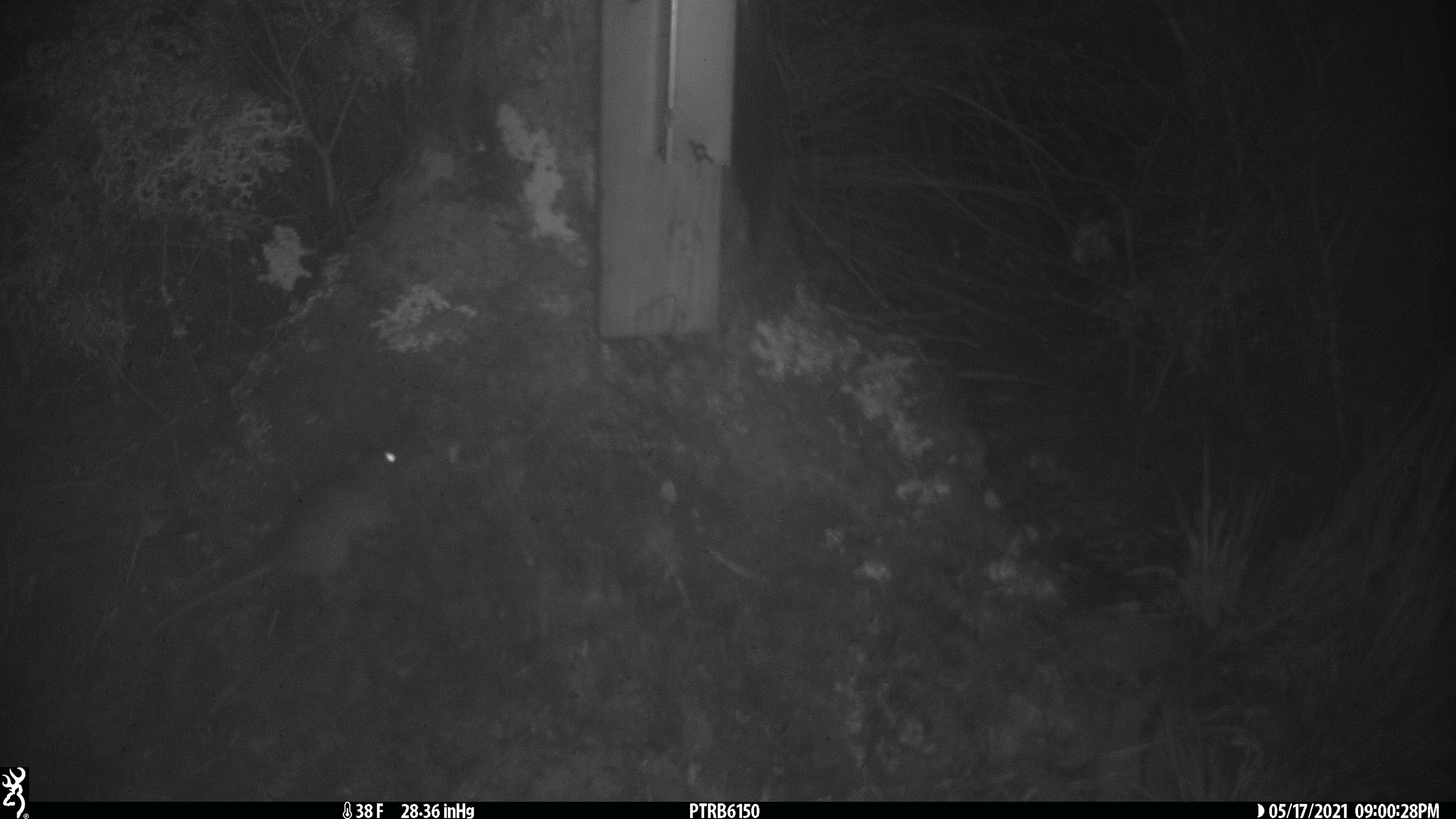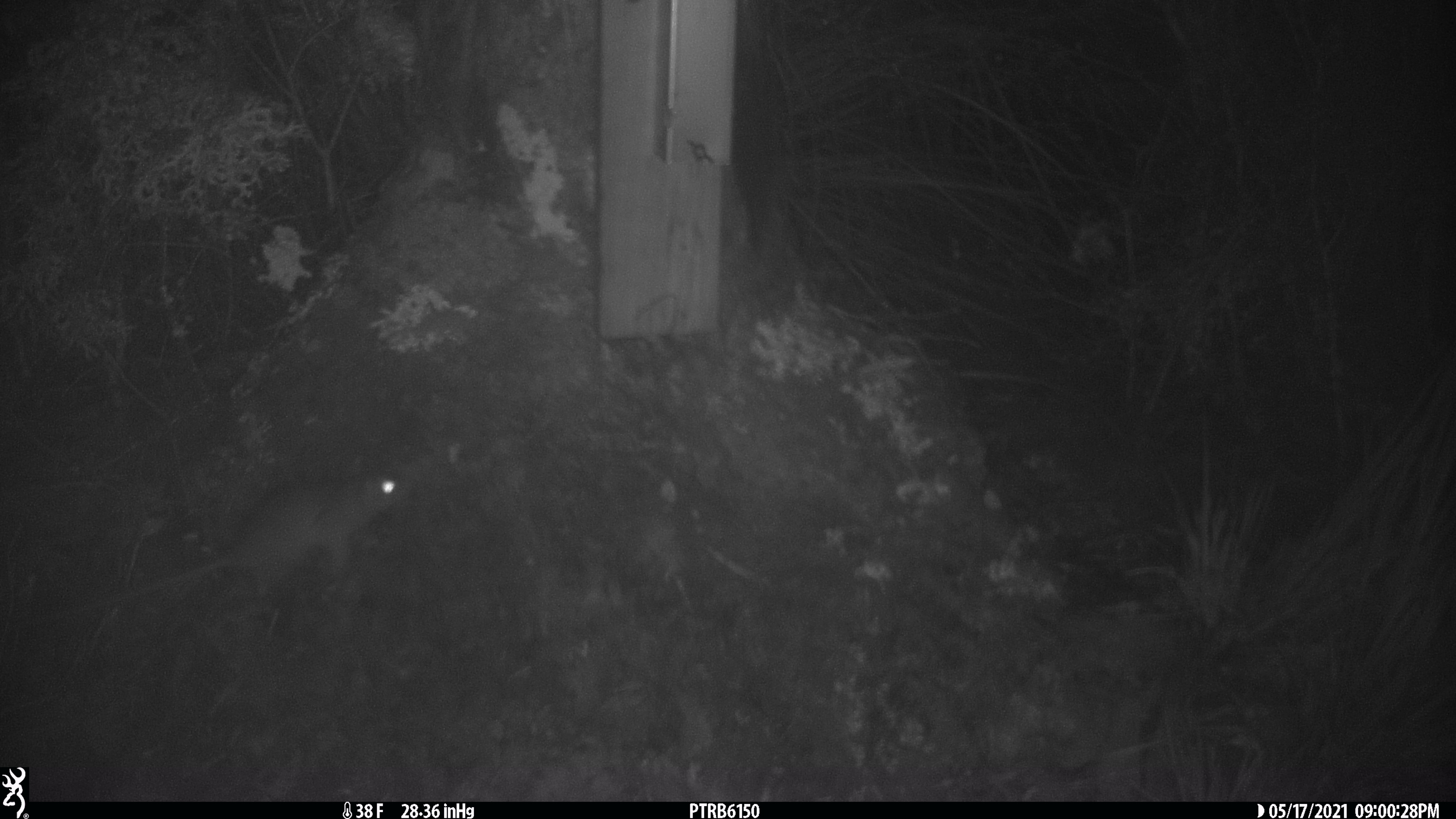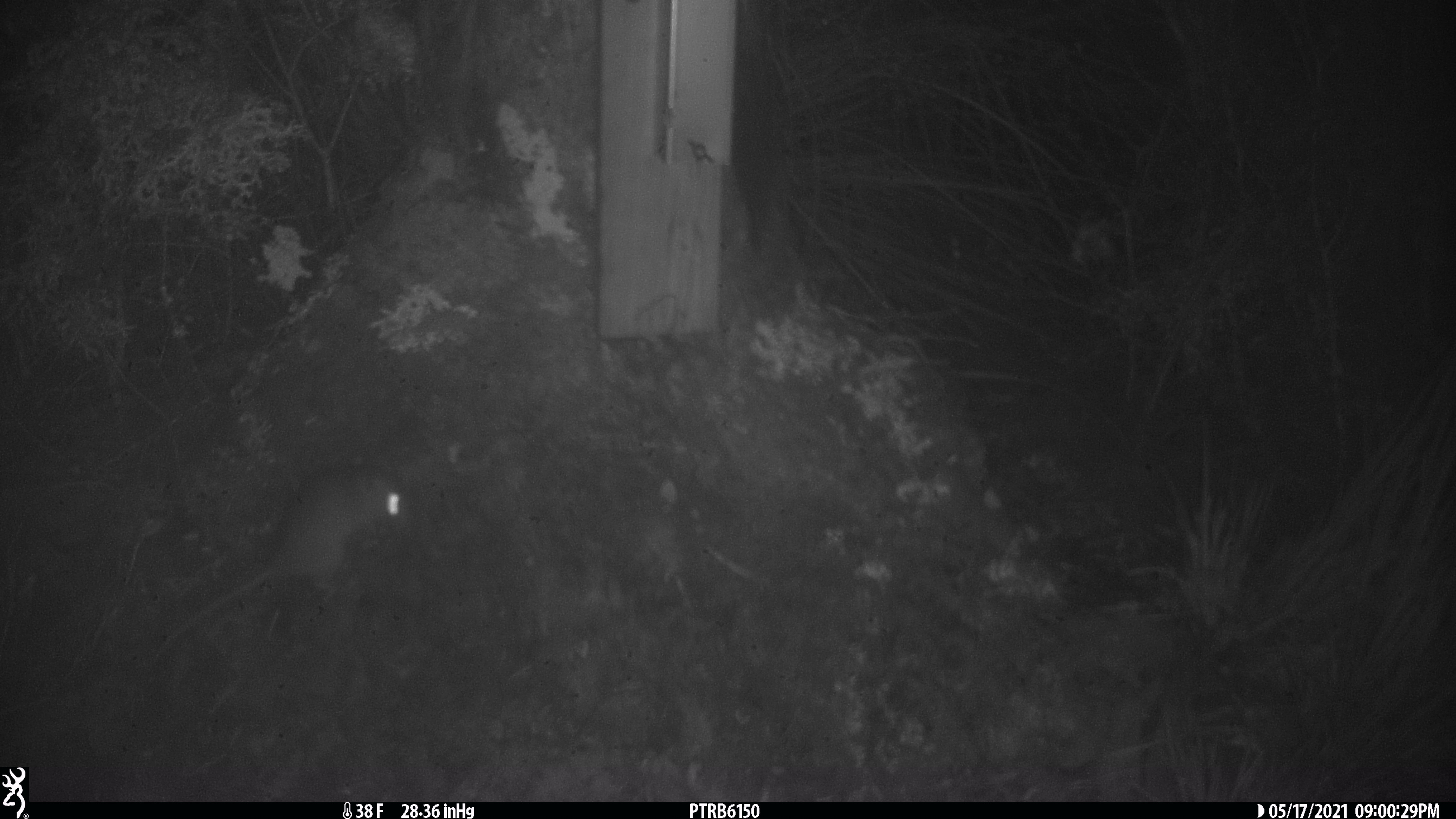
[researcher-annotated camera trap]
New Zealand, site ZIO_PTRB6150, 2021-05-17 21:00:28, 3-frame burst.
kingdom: Animalia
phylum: Chordata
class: Mammalia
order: Rodentia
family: Muridae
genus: Rattus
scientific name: Rattus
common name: rat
Rat (Rattus).